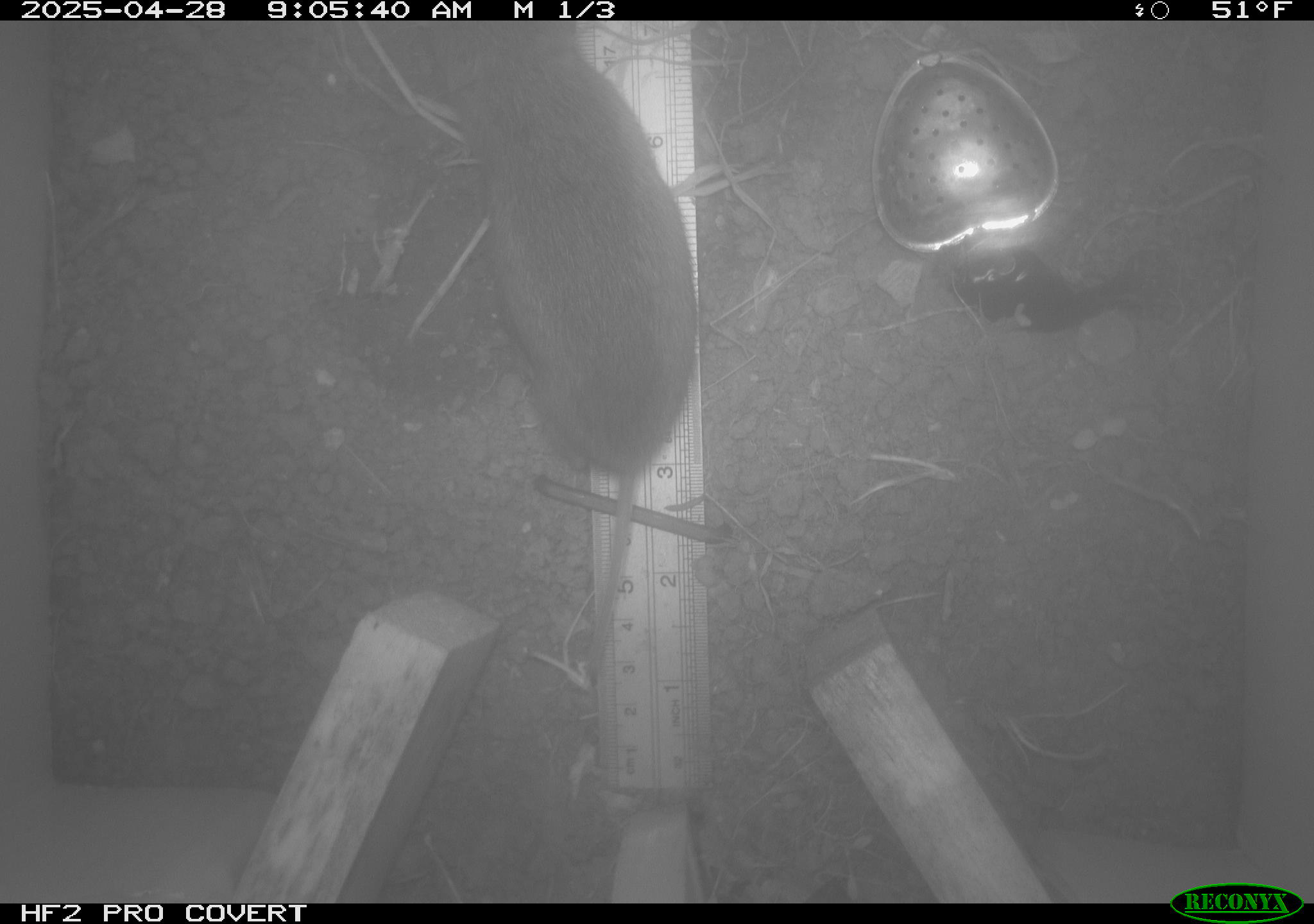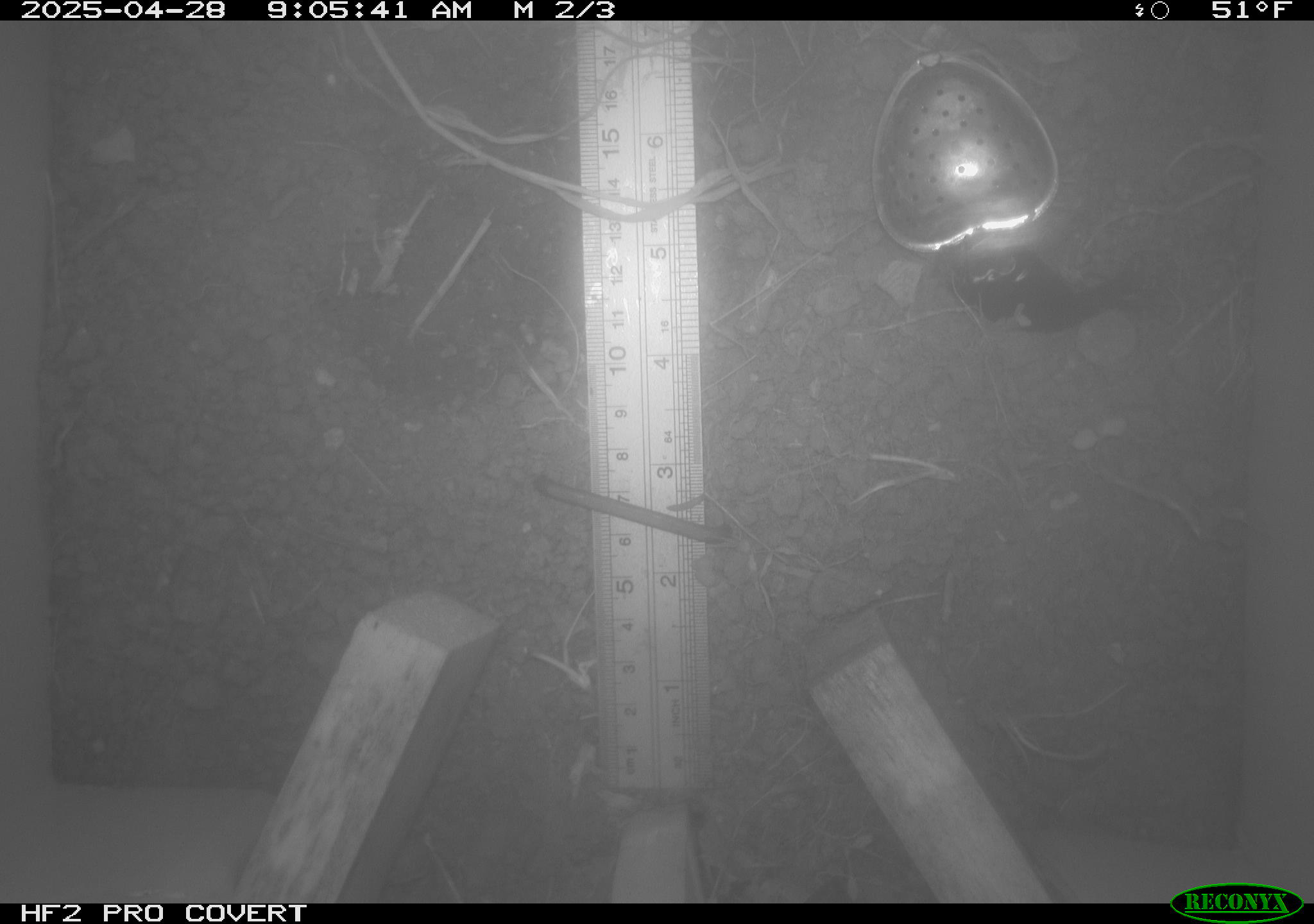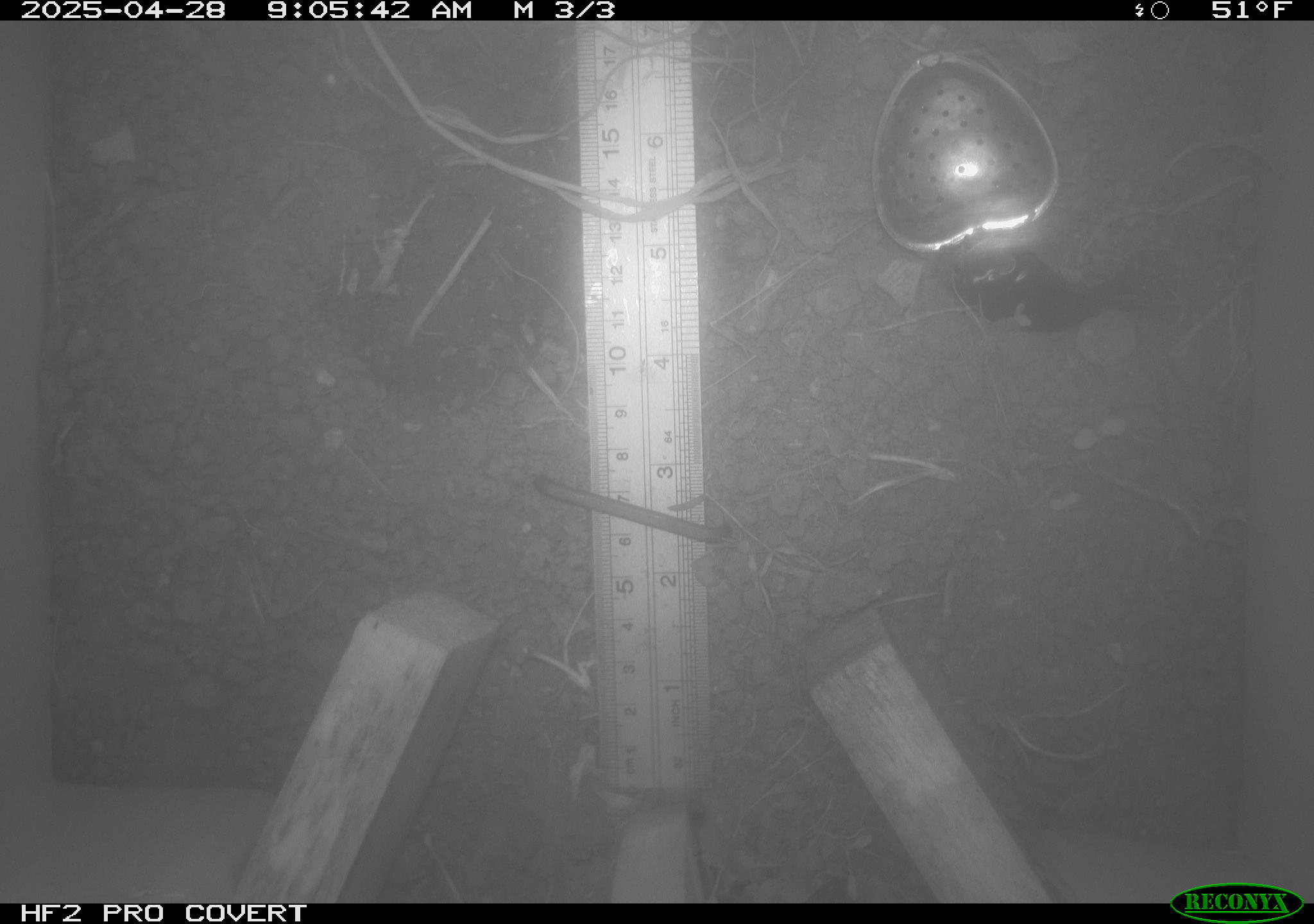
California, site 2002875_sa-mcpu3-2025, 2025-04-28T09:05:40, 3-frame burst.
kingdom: Animalia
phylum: Chordata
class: Mammalia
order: Rodentia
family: Cricetidae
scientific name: Arvicolinae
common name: voles, lemmings, and muskrats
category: arvicolinae subfamily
Arvicolinae subfamily (voles, lemmings, and muskrats) (Arvicolinae).